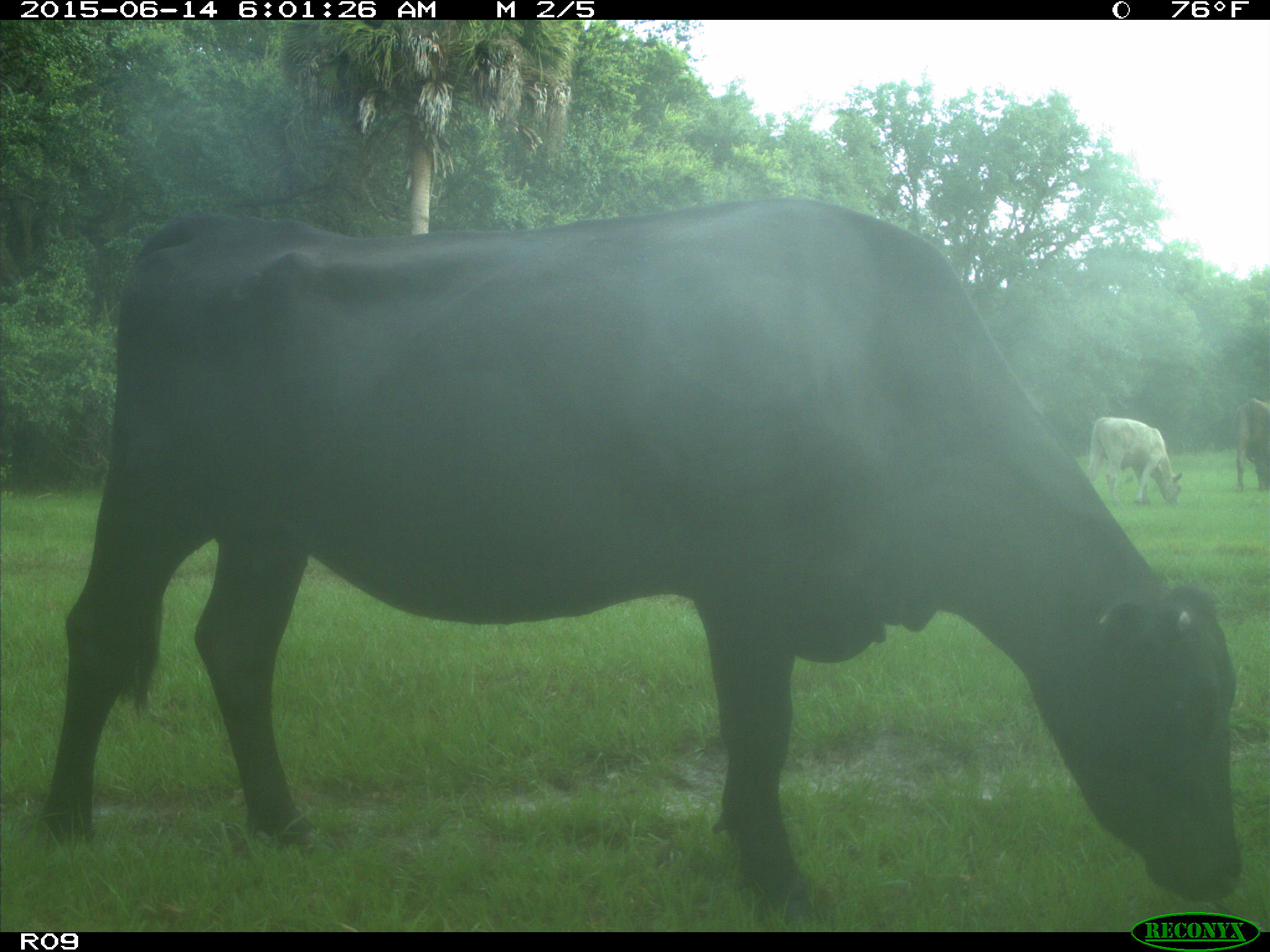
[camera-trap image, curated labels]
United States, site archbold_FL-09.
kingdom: Animalia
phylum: Chordata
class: Mammalia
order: Artiodactyla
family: Bovidae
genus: Bos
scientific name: Bos taurus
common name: domestic cow